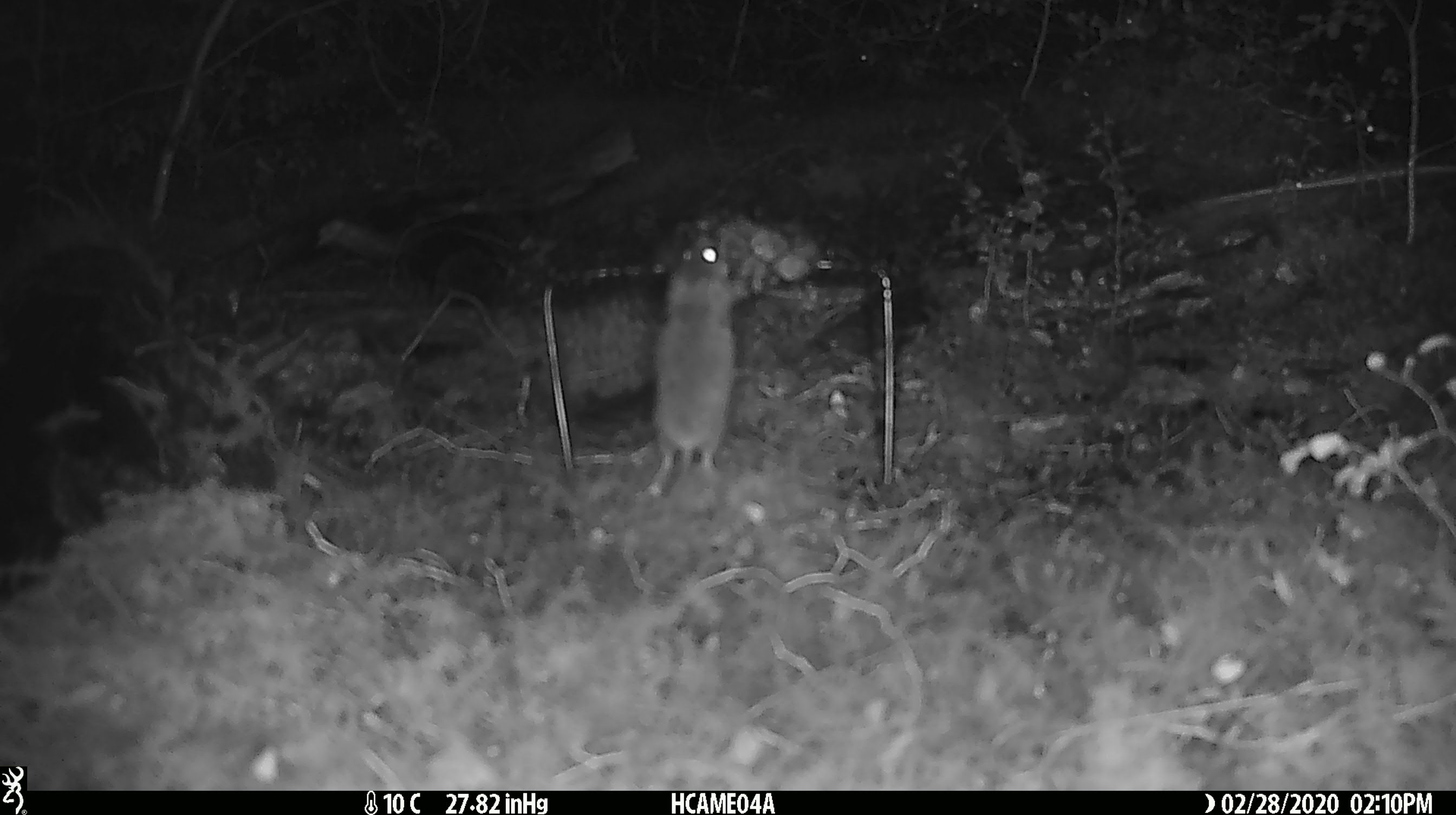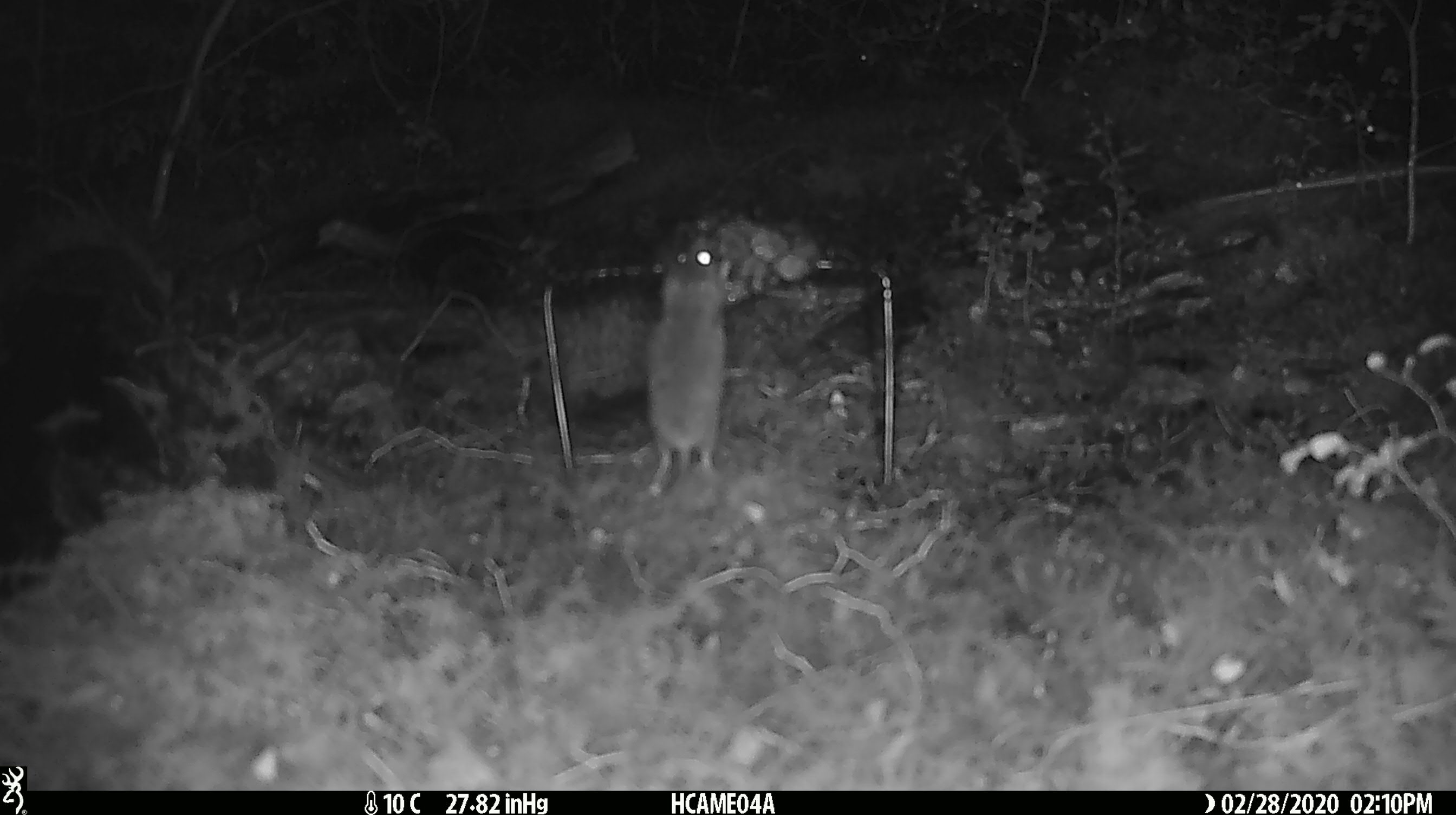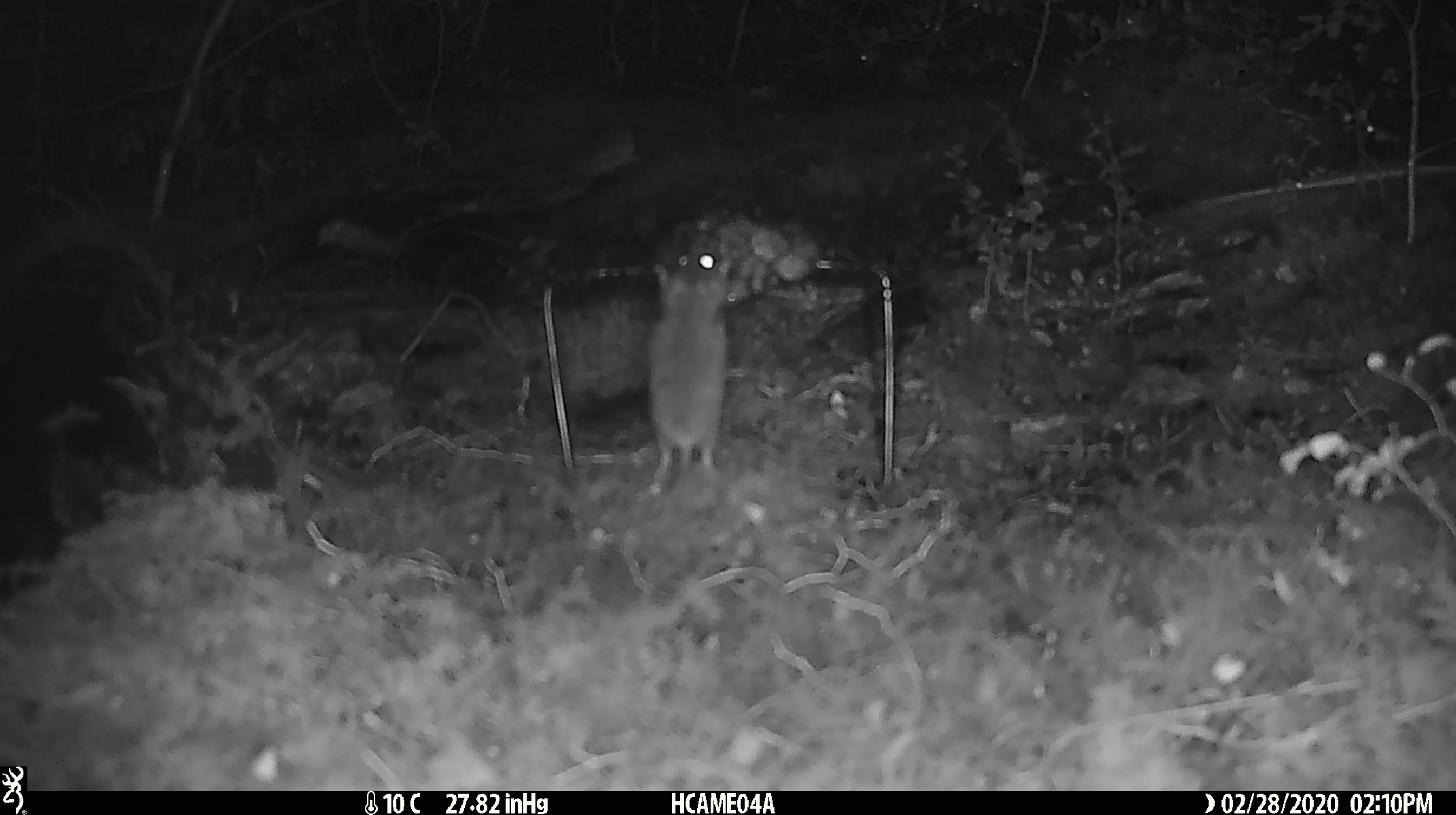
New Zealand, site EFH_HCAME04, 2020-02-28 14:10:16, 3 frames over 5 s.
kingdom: Animalia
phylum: Chordata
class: Mammalia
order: Rodentia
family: Muridae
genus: Mus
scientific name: Mus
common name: mouse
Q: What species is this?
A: Mouse (Mus).